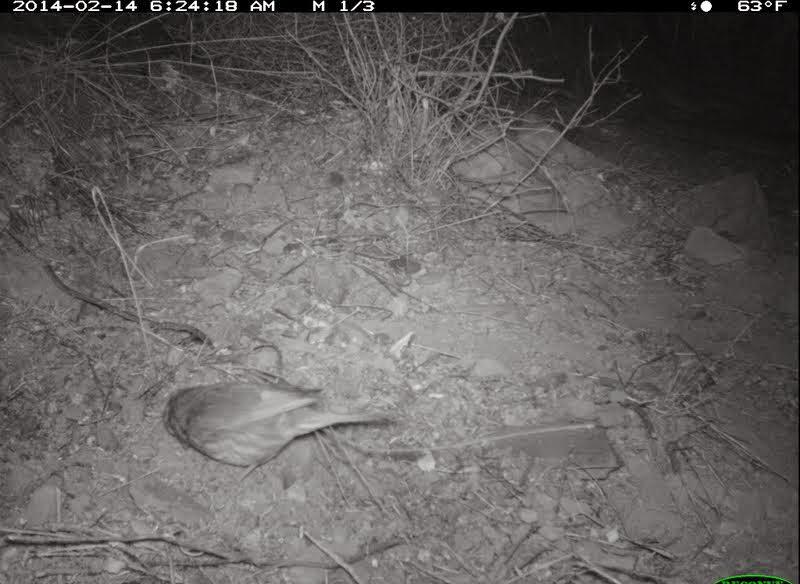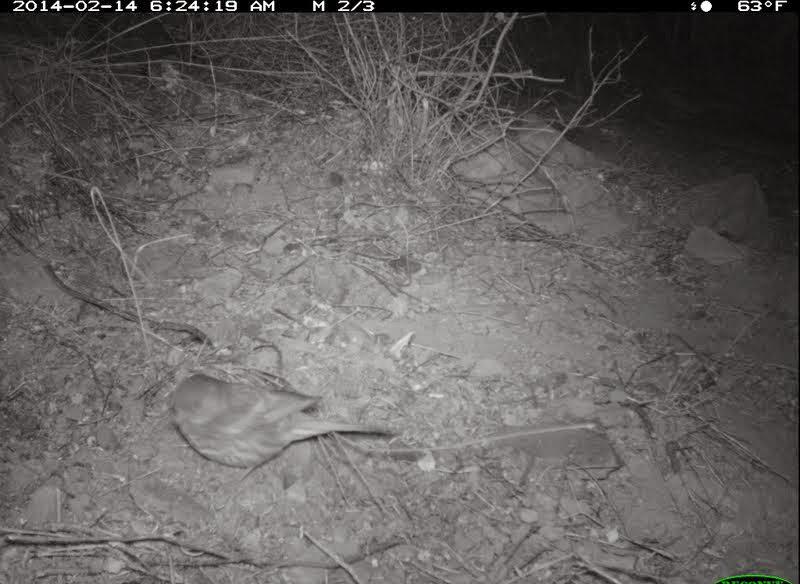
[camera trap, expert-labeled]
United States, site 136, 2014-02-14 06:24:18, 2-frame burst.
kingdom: Animalia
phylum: Chordata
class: Aves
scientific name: Aves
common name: bird